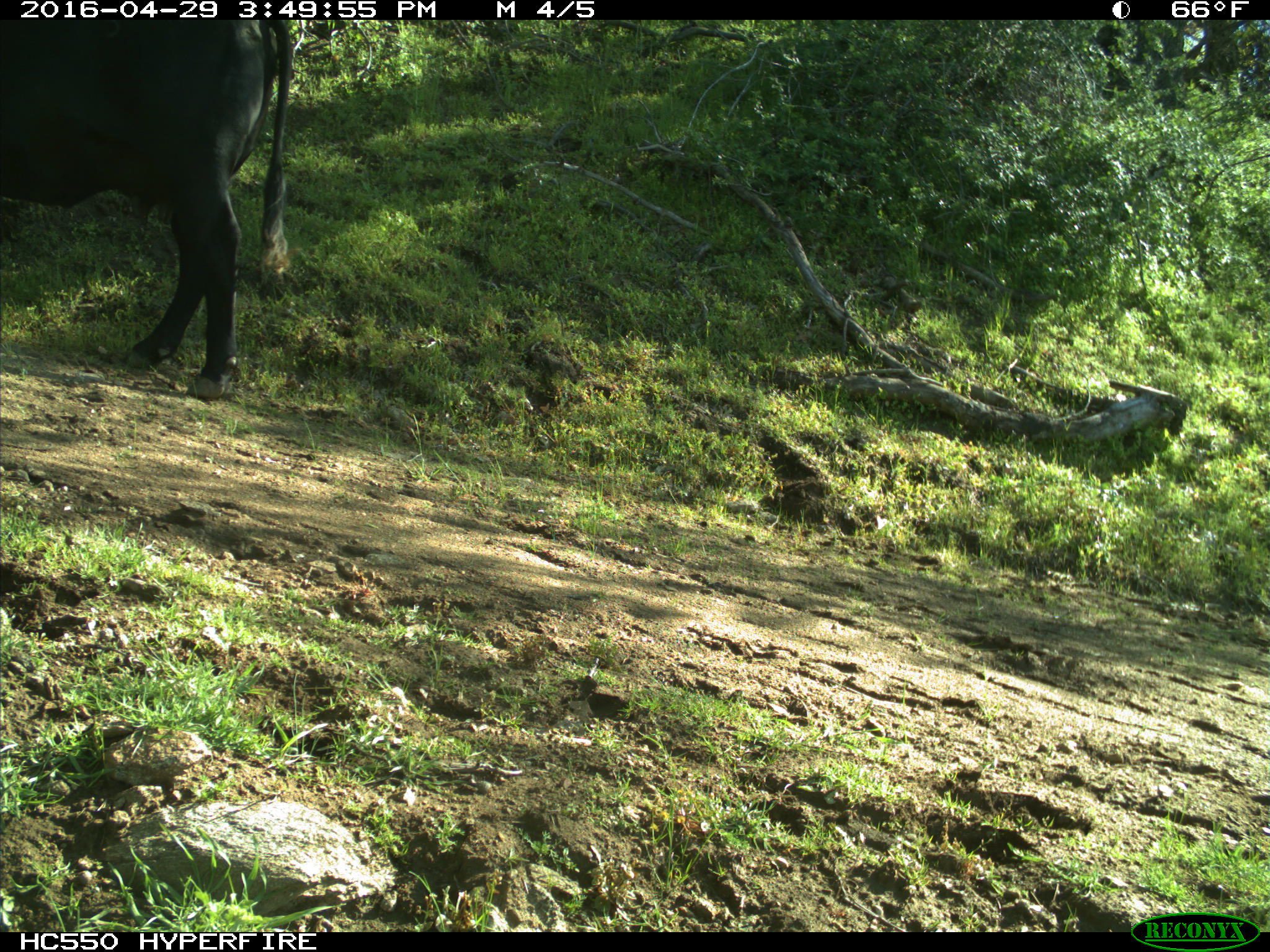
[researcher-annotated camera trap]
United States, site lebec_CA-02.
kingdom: Animalia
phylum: Chordata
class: Mammalia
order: Artiodactyla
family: Bovidae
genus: Bos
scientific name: Bos taurus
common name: domestic cow